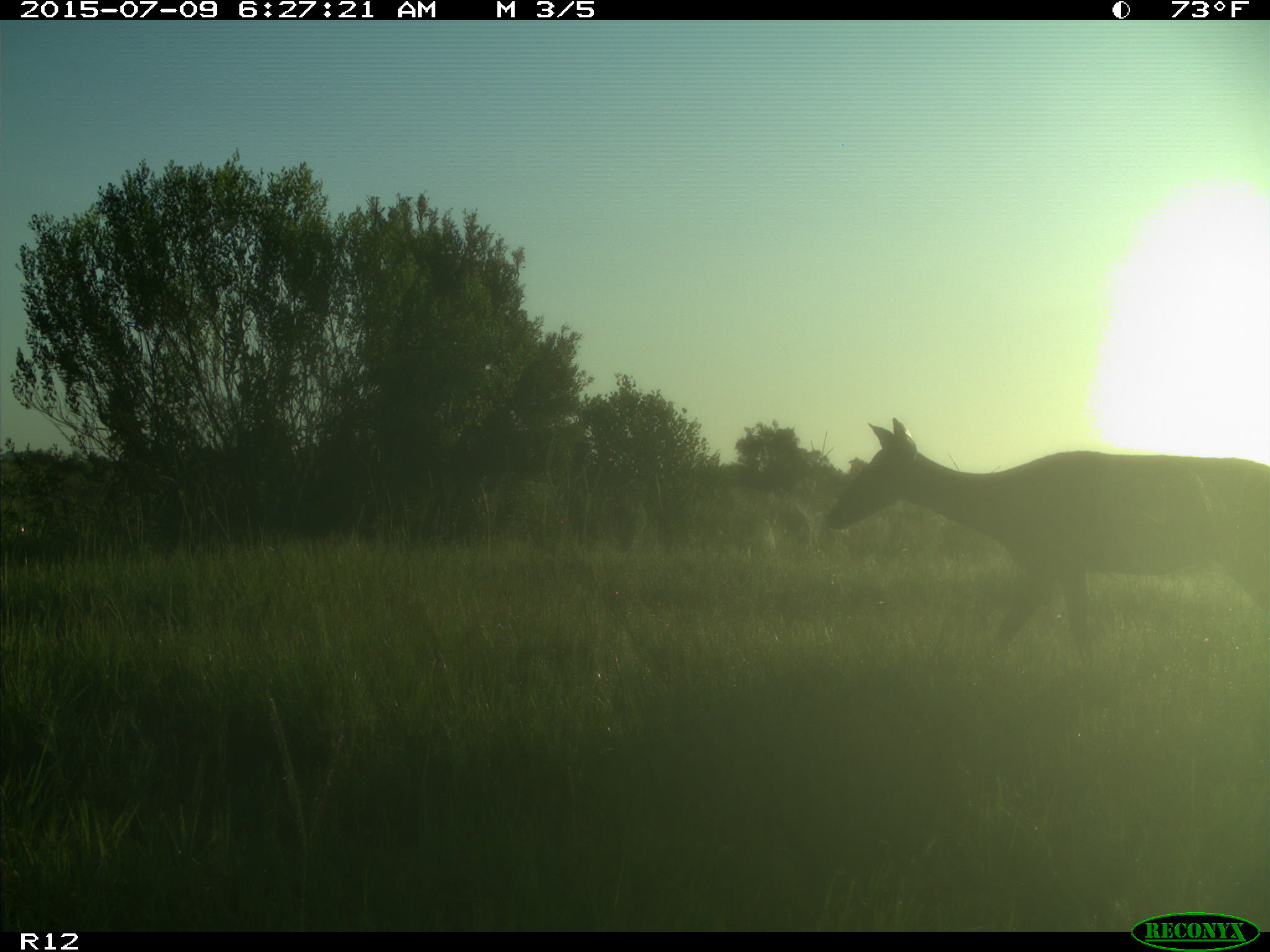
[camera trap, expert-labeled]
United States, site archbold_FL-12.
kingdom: Animalia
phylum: Chordata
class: Mammalia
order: Artiodactyla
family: Cervidae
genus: Odocoileus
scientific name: Odocoileus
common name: deer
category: unidentified deer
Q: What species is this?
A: Unidentified deer (deer) (Odocoileus).